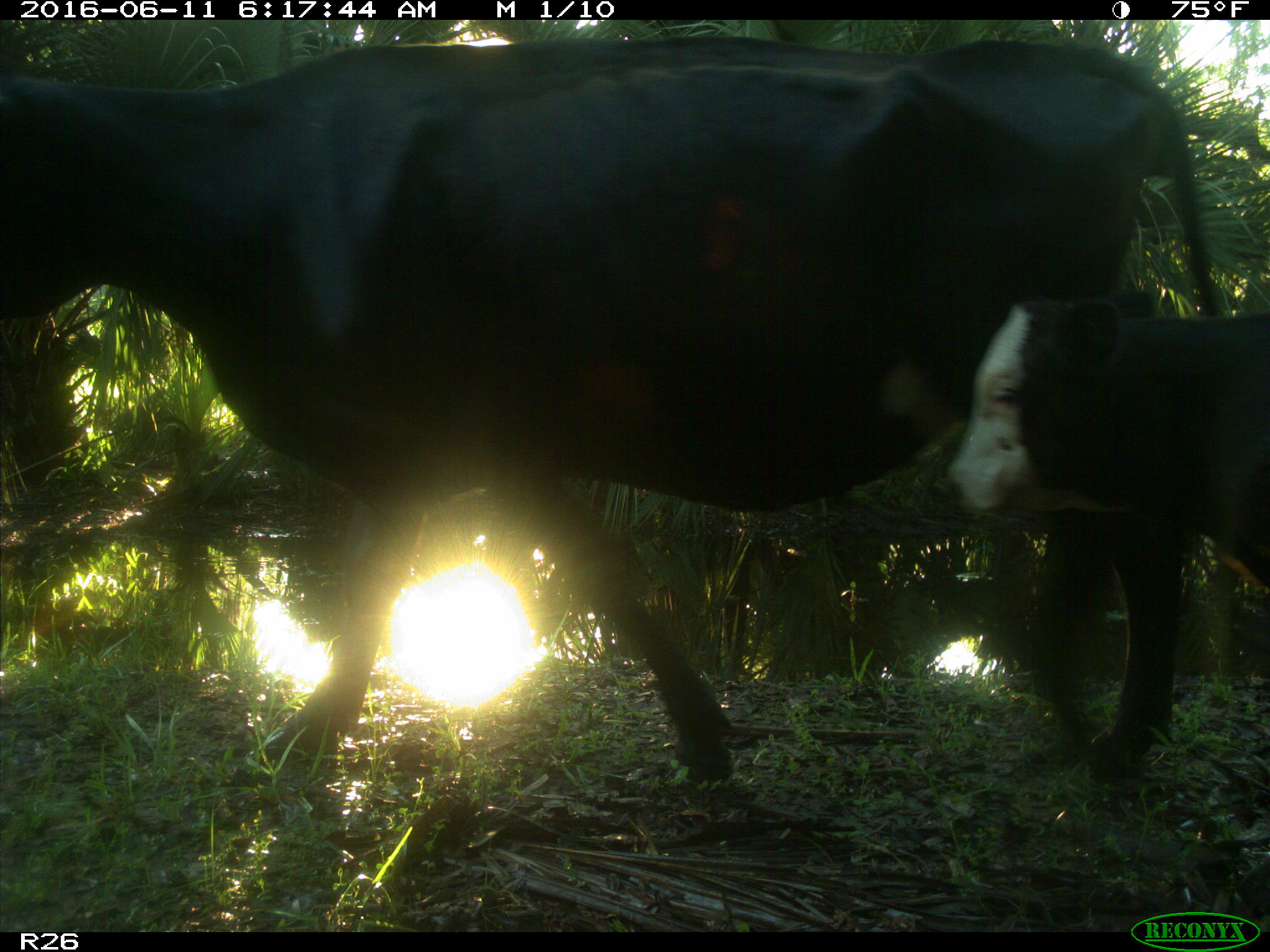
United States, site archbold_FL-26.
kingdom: Animalia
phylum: Chordata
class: Mammalia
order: Artiodactyla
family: Bovidae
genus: Bos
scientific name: Bos taurus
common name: domestic cow